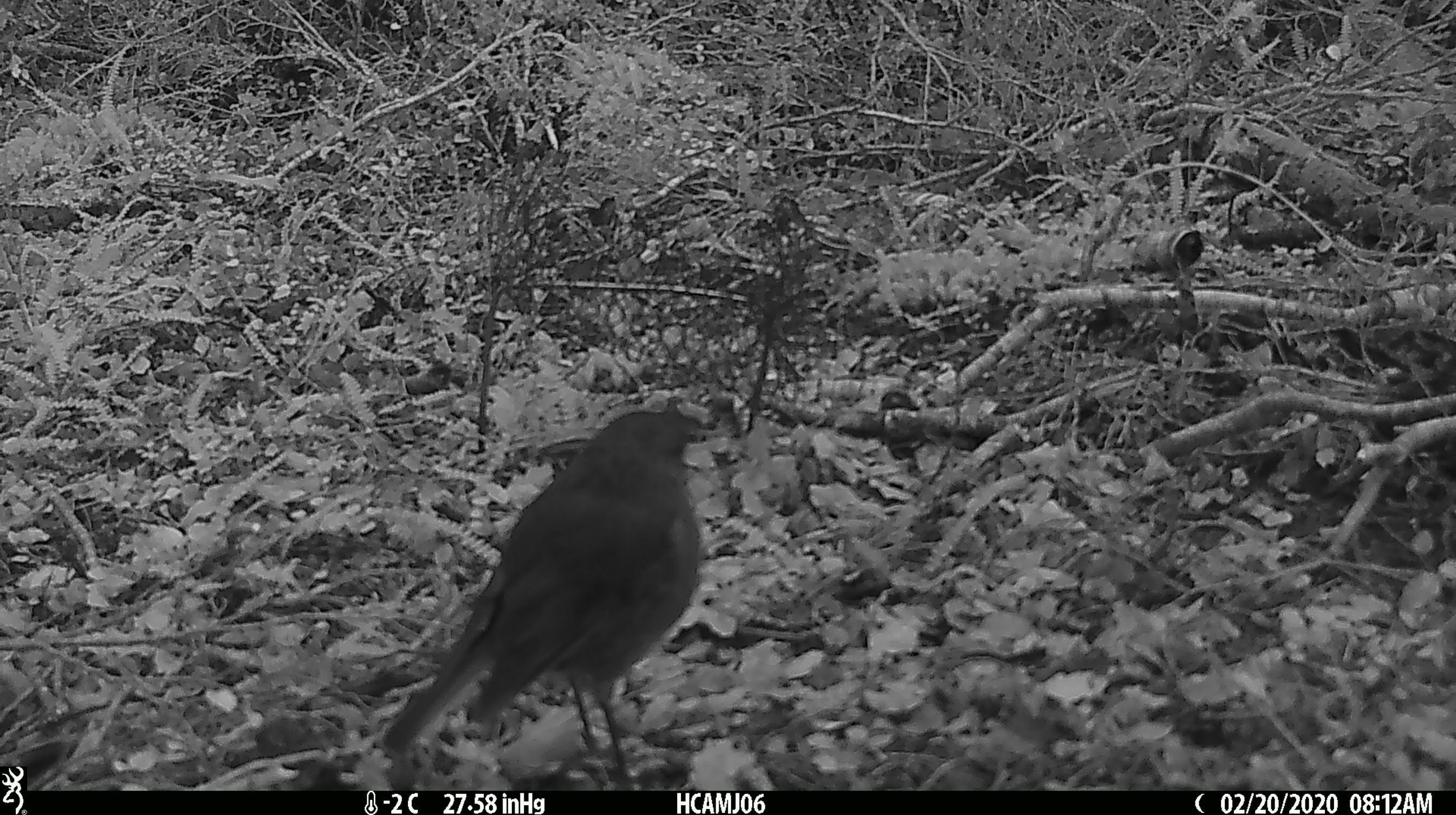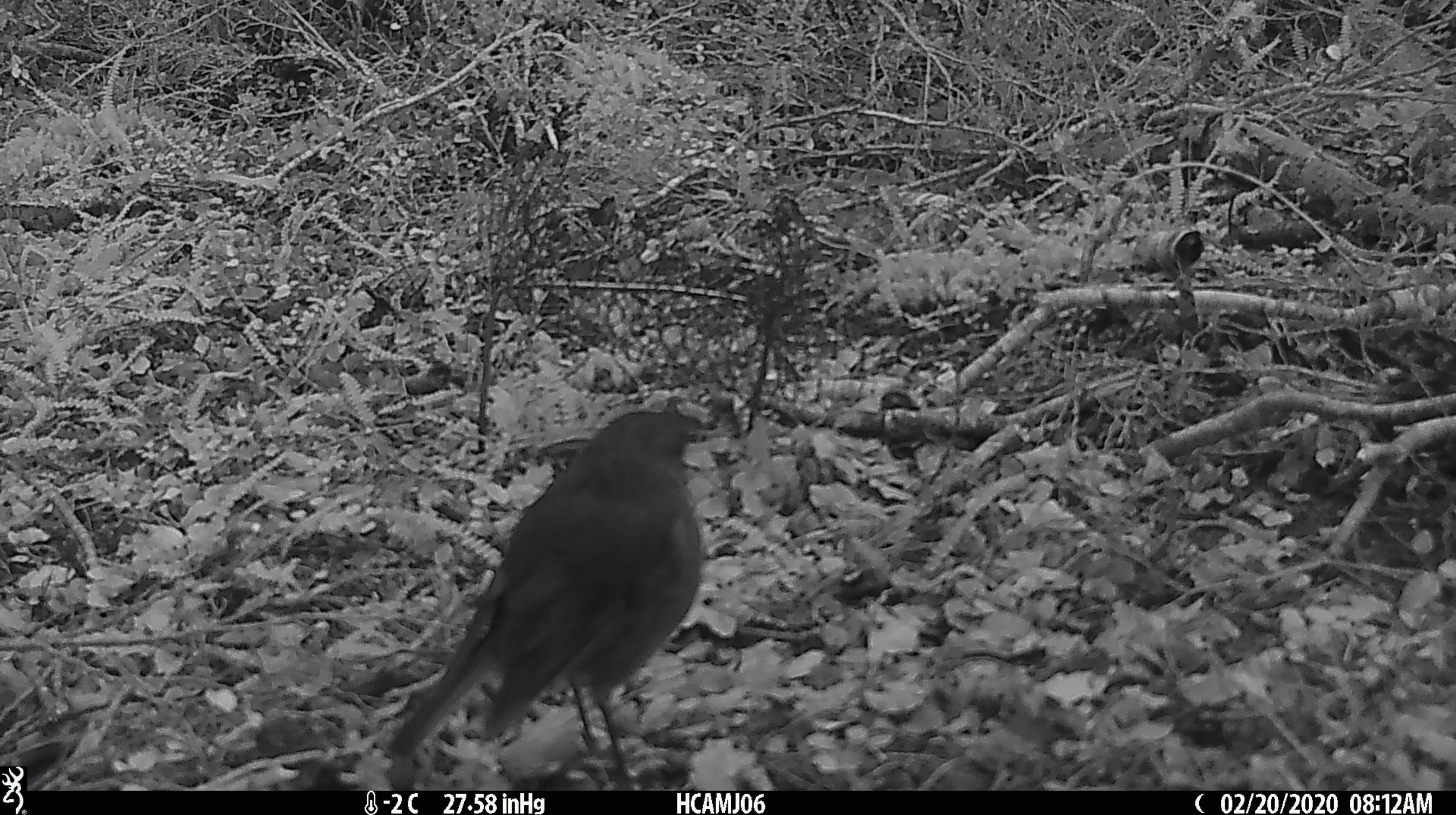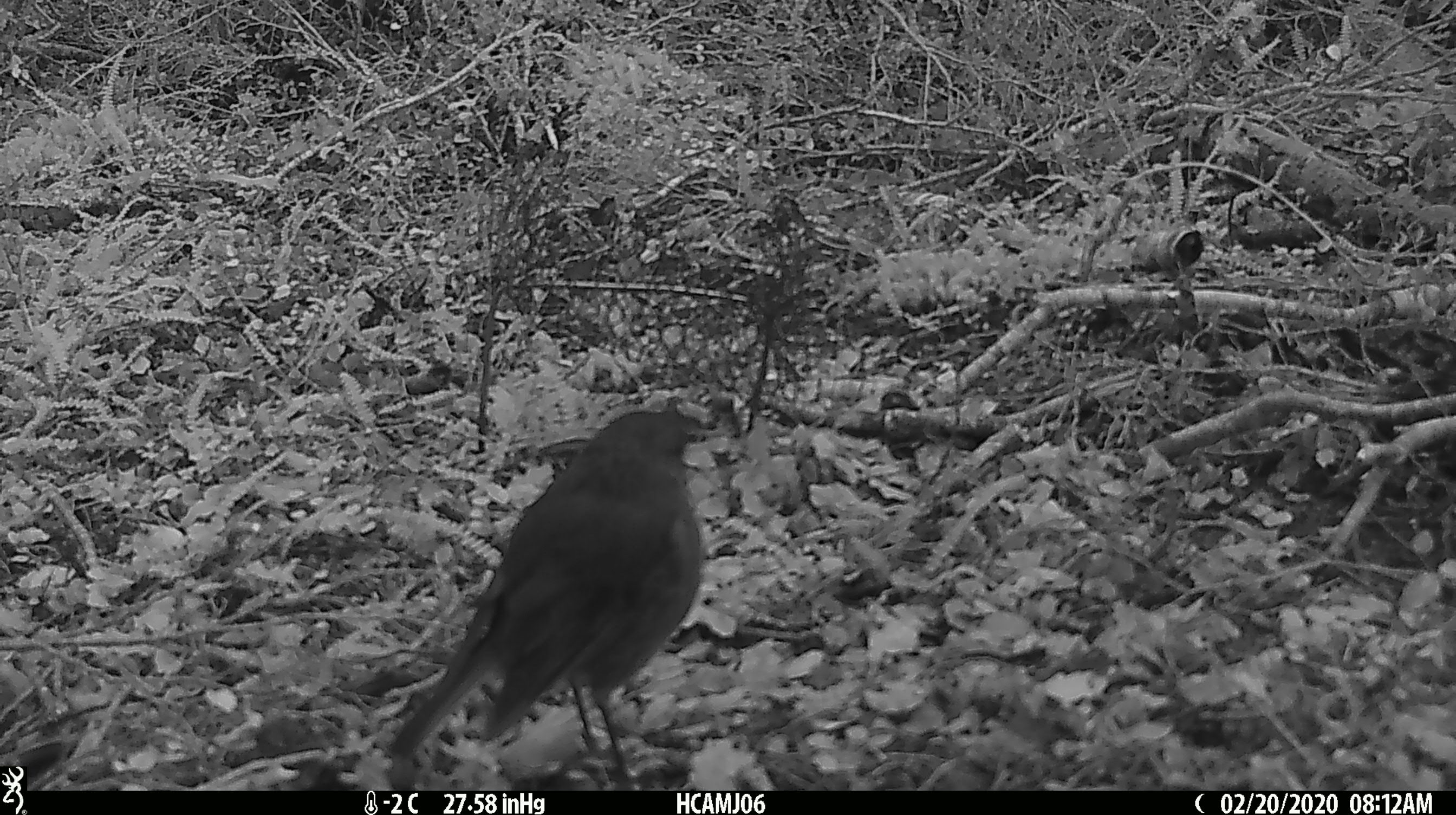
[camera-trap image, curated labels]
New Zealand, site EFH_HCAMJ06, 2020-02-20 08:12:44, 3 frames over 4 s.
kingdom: Animalia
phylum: Chordata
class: Aves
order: Passeriformes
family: Petroicidae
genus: Petroica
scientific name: Petroica australis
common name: new zealand robin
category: robin